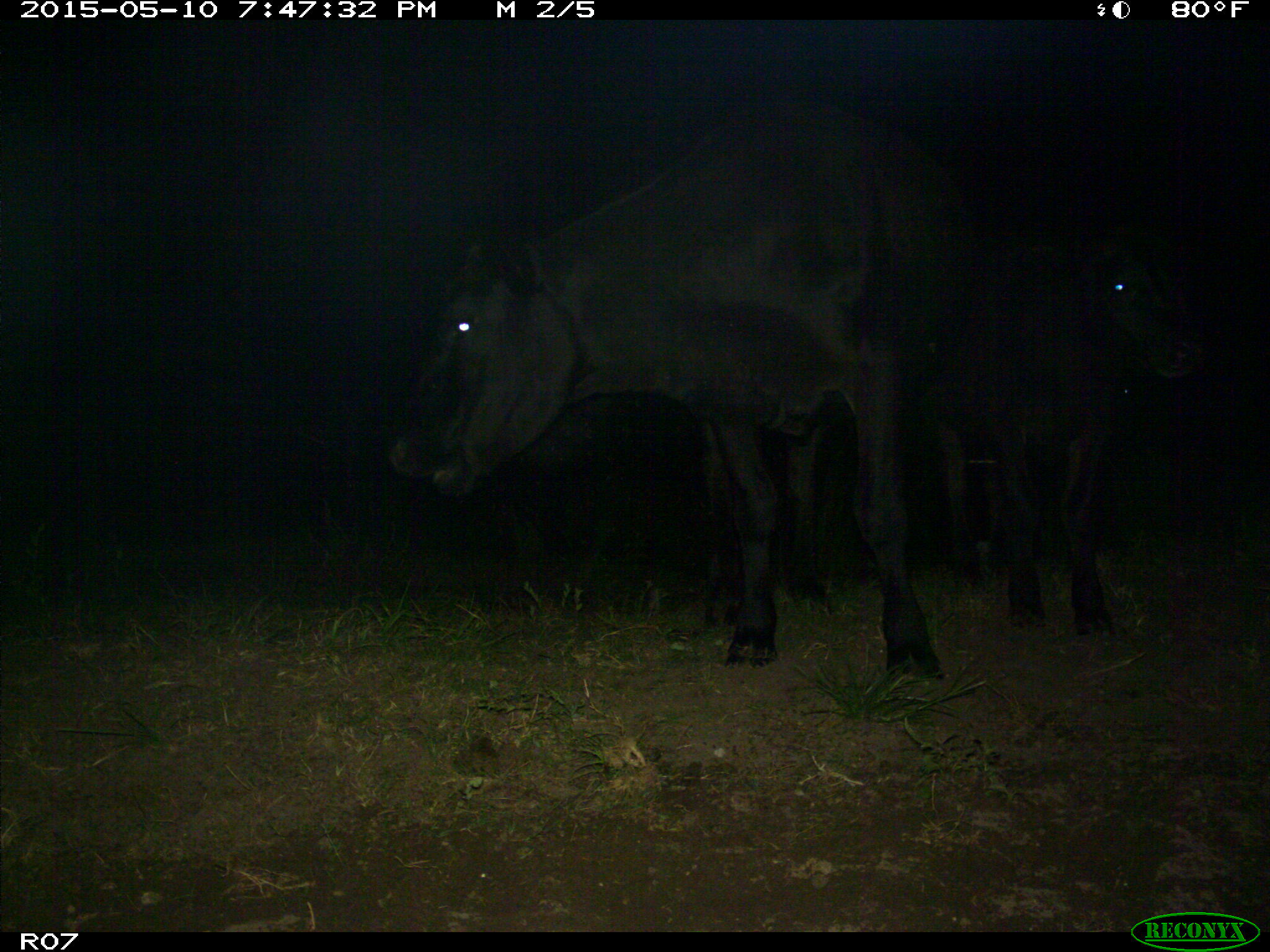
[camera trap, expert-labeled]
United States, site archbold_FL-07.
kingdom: Animalia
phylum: Chordata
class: Mammalia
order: Artiodactyla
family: Bovidae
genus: Bos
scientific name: Bos taurus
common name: domestic cow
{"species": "Bos taurus (domestic cow)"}